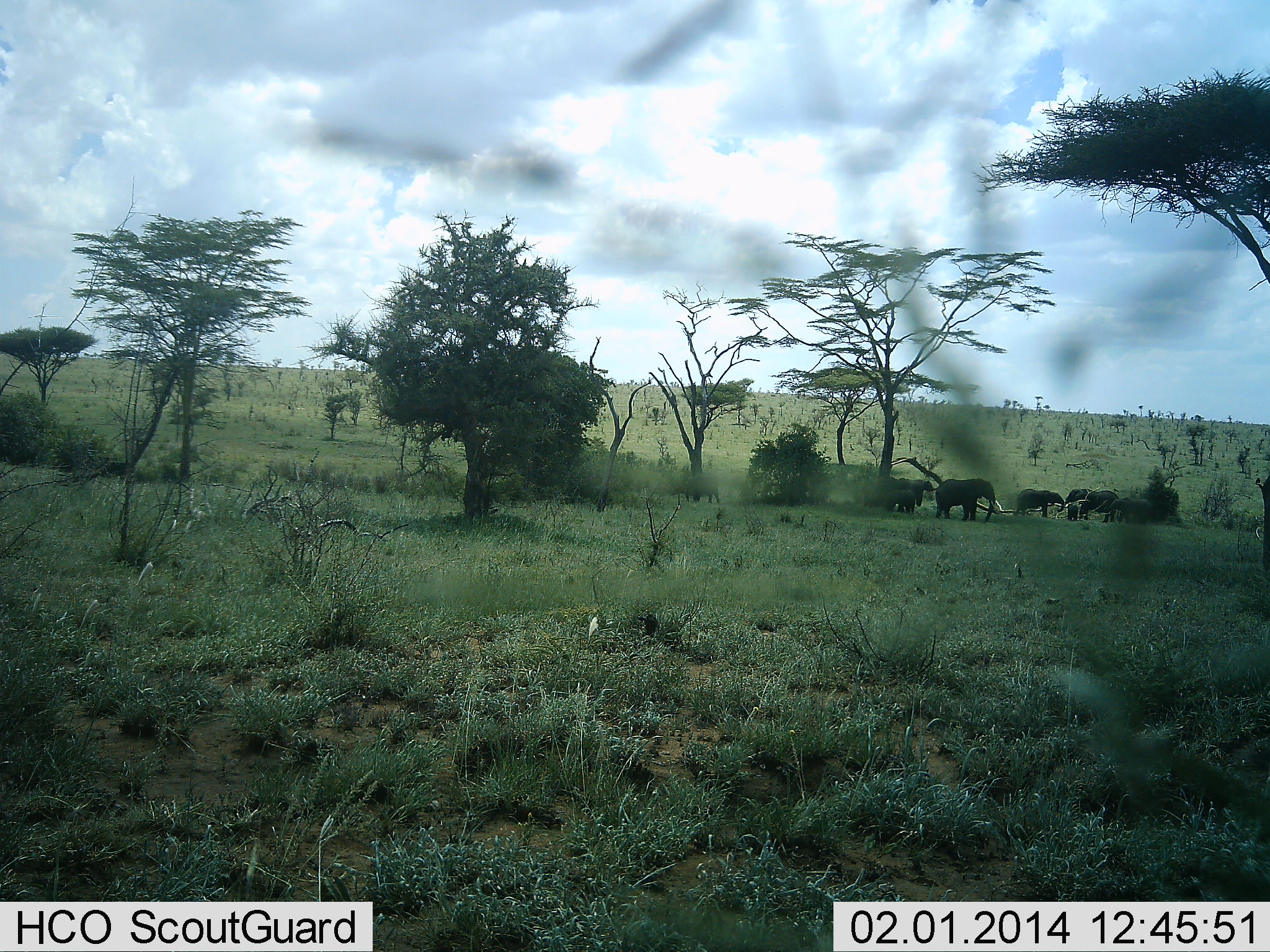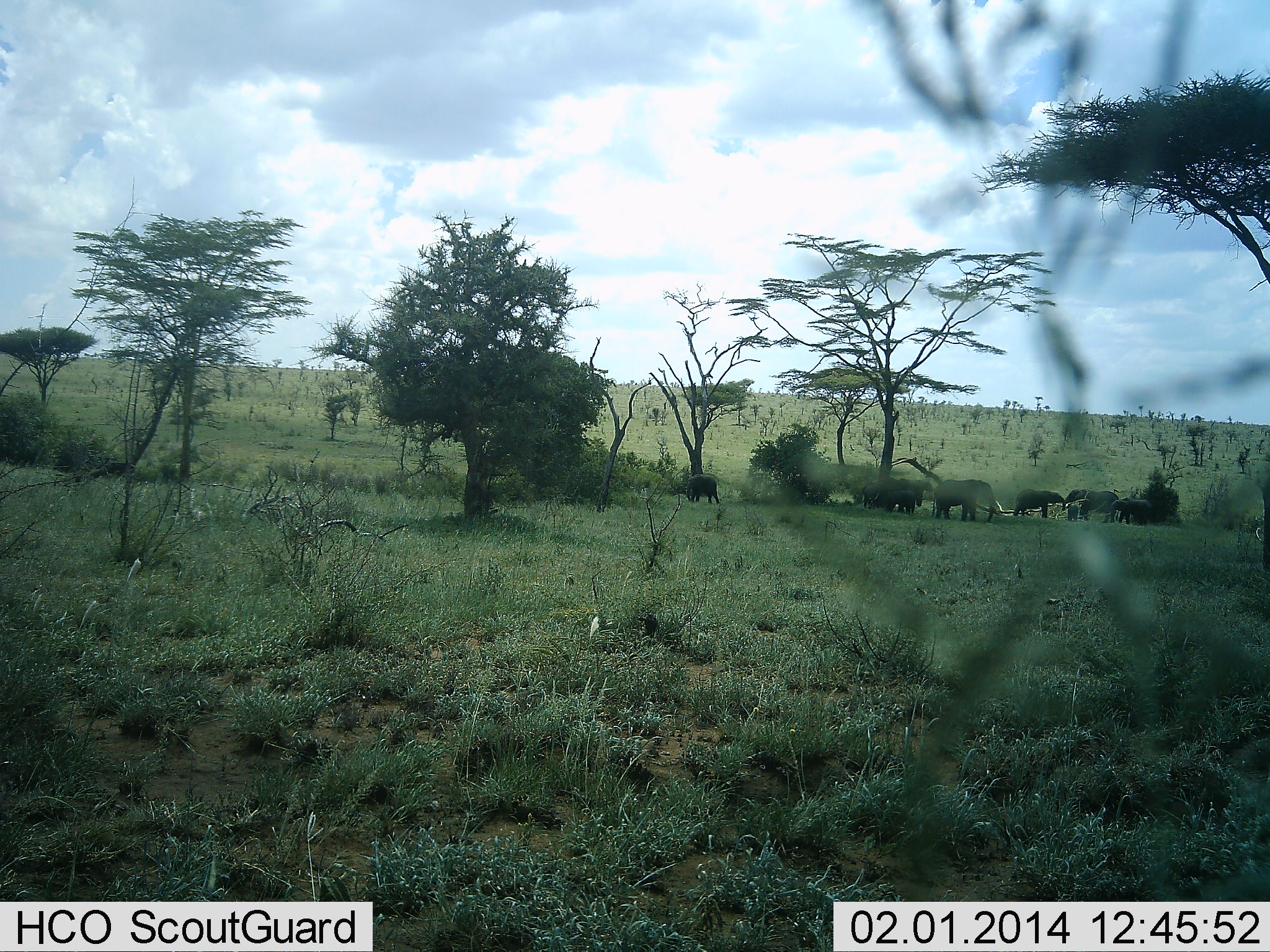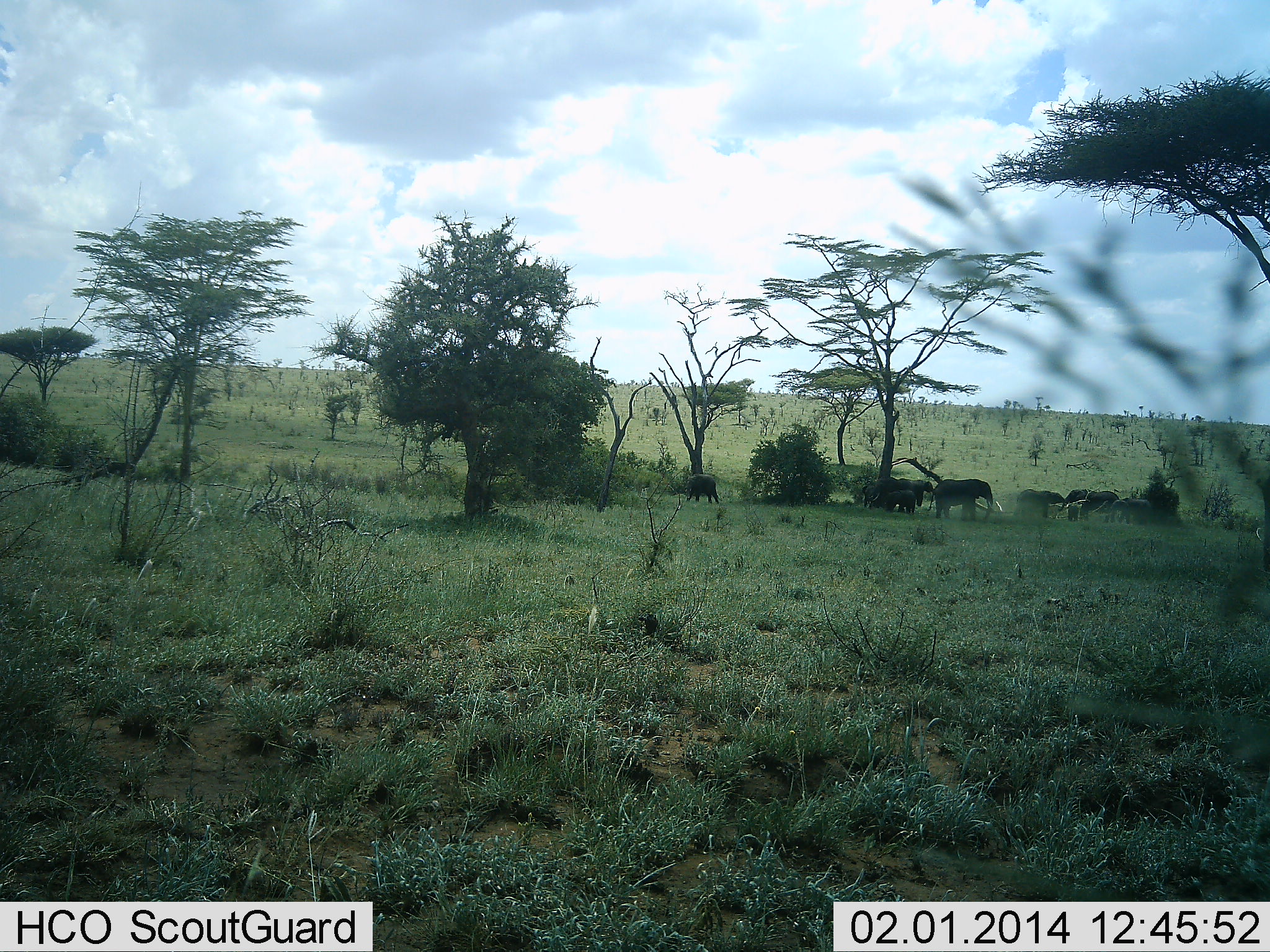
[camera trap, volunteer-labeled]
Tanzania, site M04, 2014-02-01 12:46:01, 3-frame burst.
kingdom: Animalia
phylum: Chordata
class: Mammalia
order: Proboscidea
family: Elephantidae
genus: Loxodonta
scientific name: Loxodonta africana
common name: african bush elephant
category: elephant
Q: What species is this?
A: Elephant (african bush elephant) (Loxodonta africana).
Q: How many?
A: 8.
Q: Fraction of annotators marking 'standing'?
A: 90%.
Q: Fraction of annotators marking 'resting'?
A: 10%.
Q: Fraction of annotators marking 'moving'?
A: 0%.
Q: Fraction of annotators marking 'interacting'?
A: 30%.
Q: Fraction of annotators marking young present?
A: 70%.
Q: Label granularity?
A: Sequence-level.